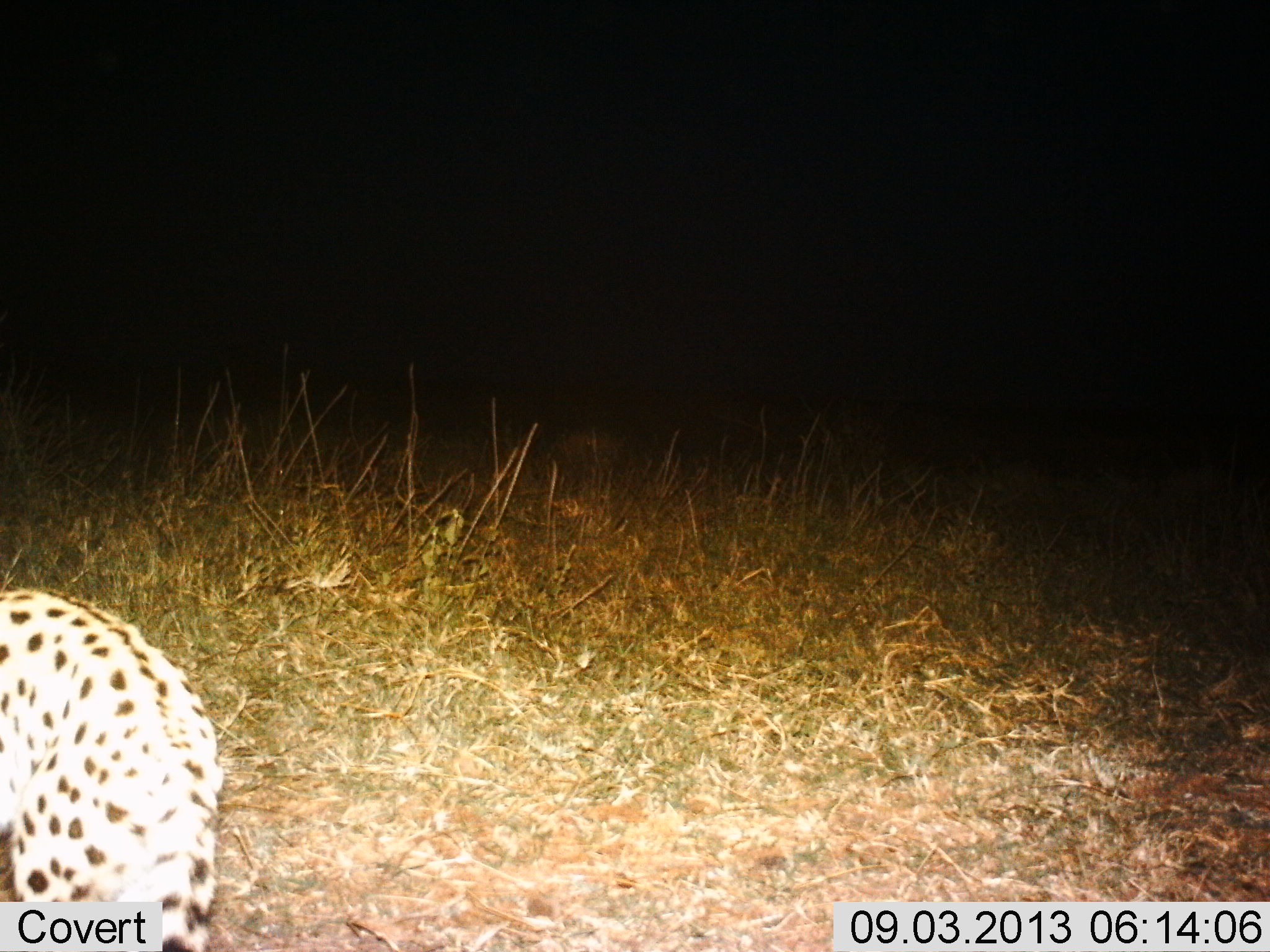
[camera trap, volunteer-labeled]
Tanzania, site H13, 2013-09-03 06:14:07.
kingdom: Animalia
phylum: Chordata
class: Mammalia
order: Carnivora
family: Felidae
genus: Leptailurus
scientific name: Leptailurus serval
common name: serval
Serval (Leptailurus serval), count 1. Behavior (volunteer vote fractions): standing 68%, resting 0%, moving 32%, interacting 0%. Young present (vote fraction): 0%. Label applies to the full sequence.